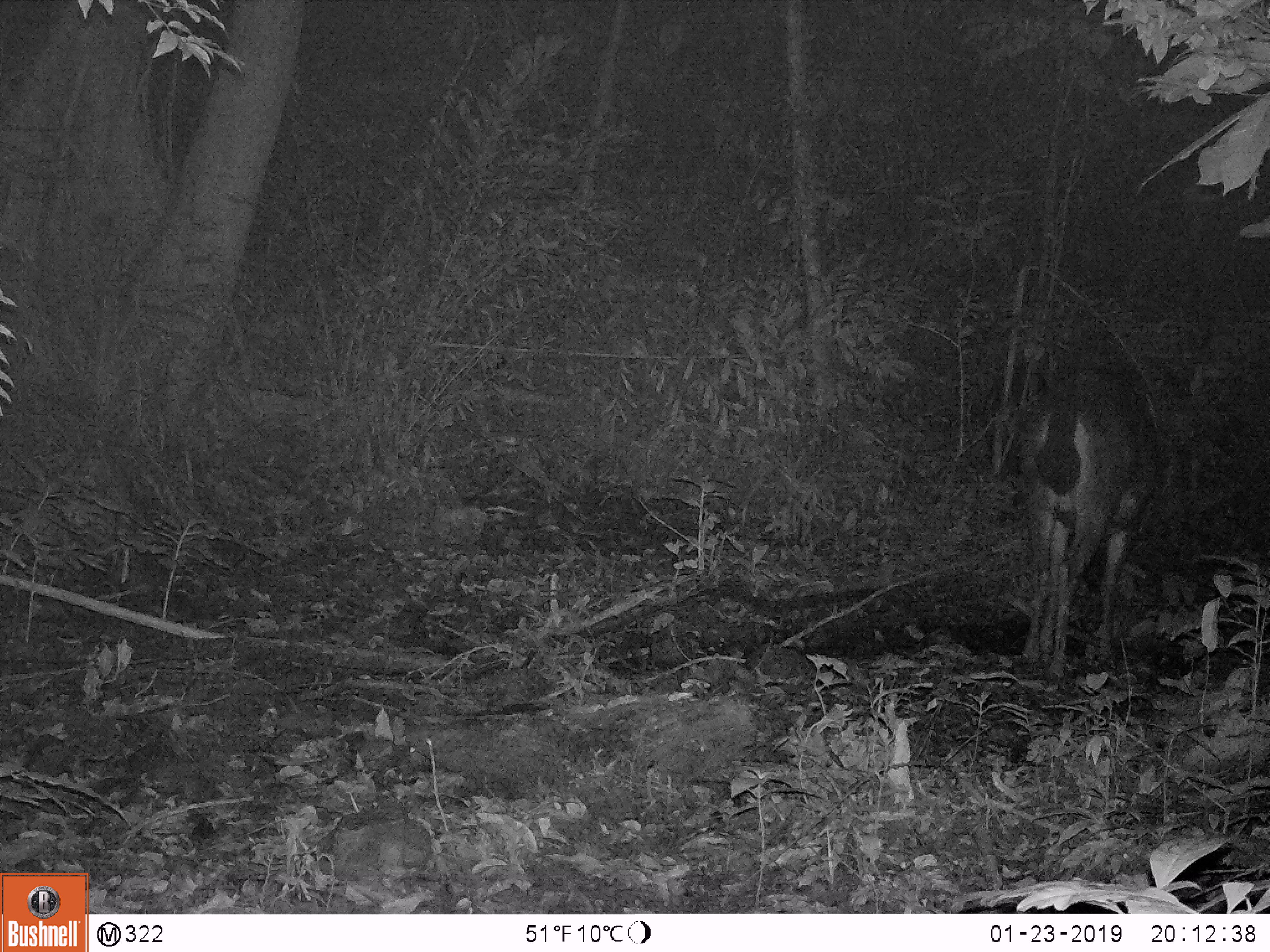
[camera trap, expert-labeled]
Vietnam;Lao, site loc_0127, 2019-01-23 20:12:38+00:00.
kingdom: Animalia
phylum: Chordata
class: Mammalia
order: Artiodactyla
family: Cervidae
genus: Rusa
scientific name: Rusa unicolor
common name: sambar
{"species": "sambar (Rusa unicolor)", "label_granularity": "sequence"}